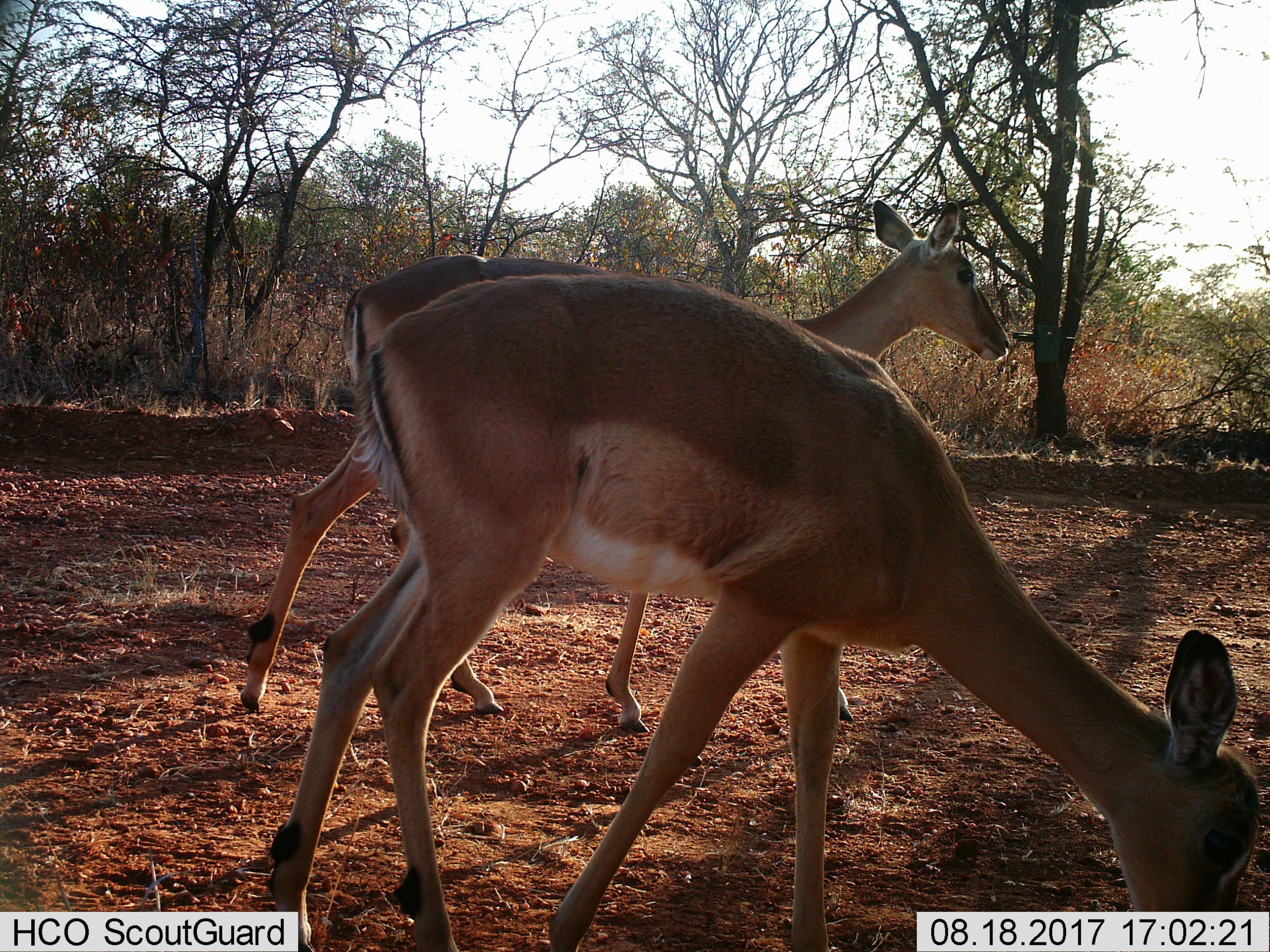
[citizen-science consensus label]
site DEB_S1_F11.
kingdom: Animalia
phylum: Chordata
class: Mammalia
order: Artiodactyla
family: Bovidae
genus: Aepyceros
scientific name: Aepyceros melampus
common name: impala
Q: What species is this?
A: Impala (Aepyceros melampus).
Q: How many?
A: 2.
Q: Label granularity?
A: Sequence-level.